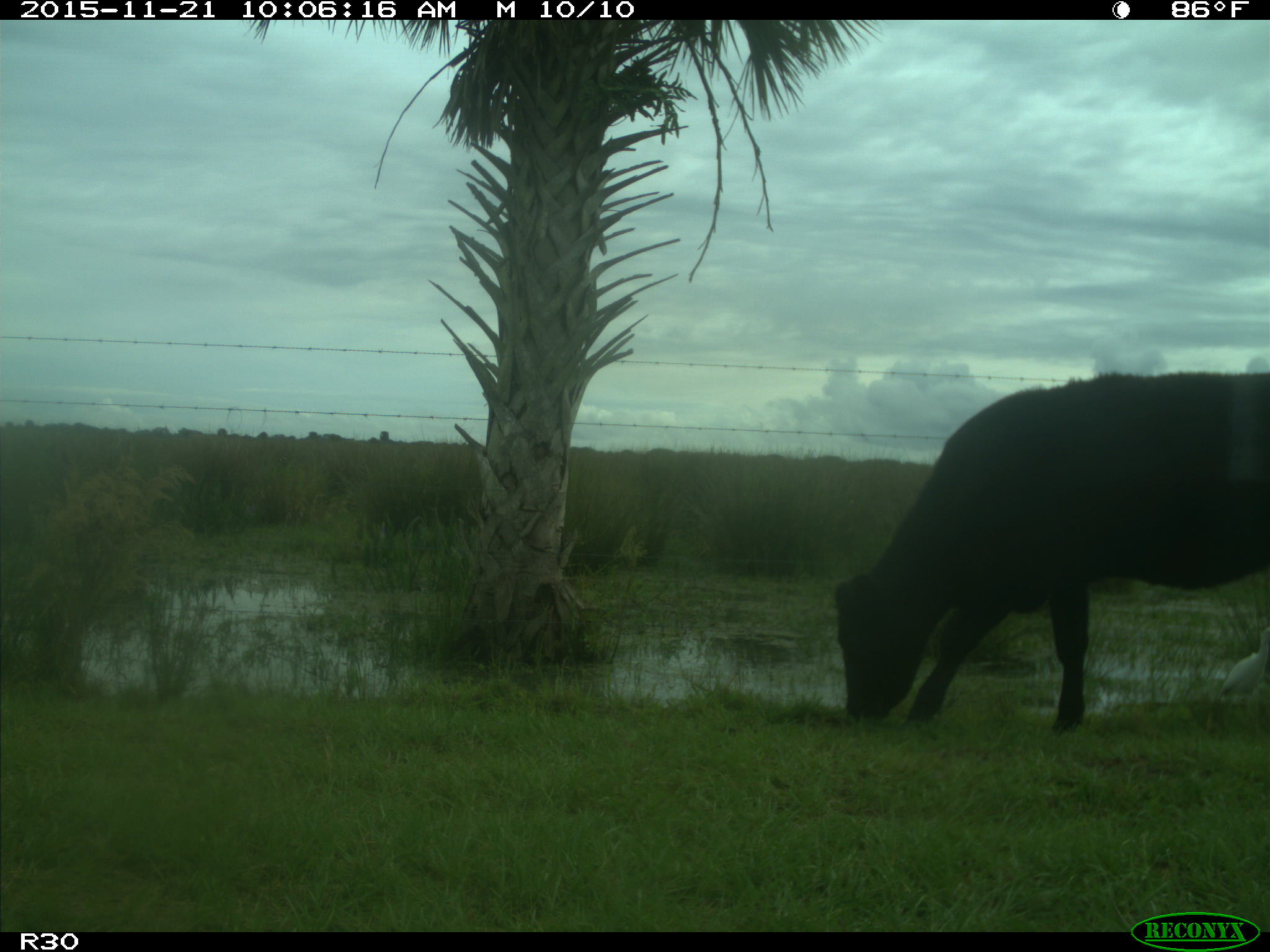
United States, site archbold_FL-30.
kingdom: Animalia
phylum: Chordata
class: Mammalia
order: Artiodactyla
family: Bovidae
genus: Bos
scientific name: Bos taurus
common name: domestic cow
Bos taurus (domestic cow).